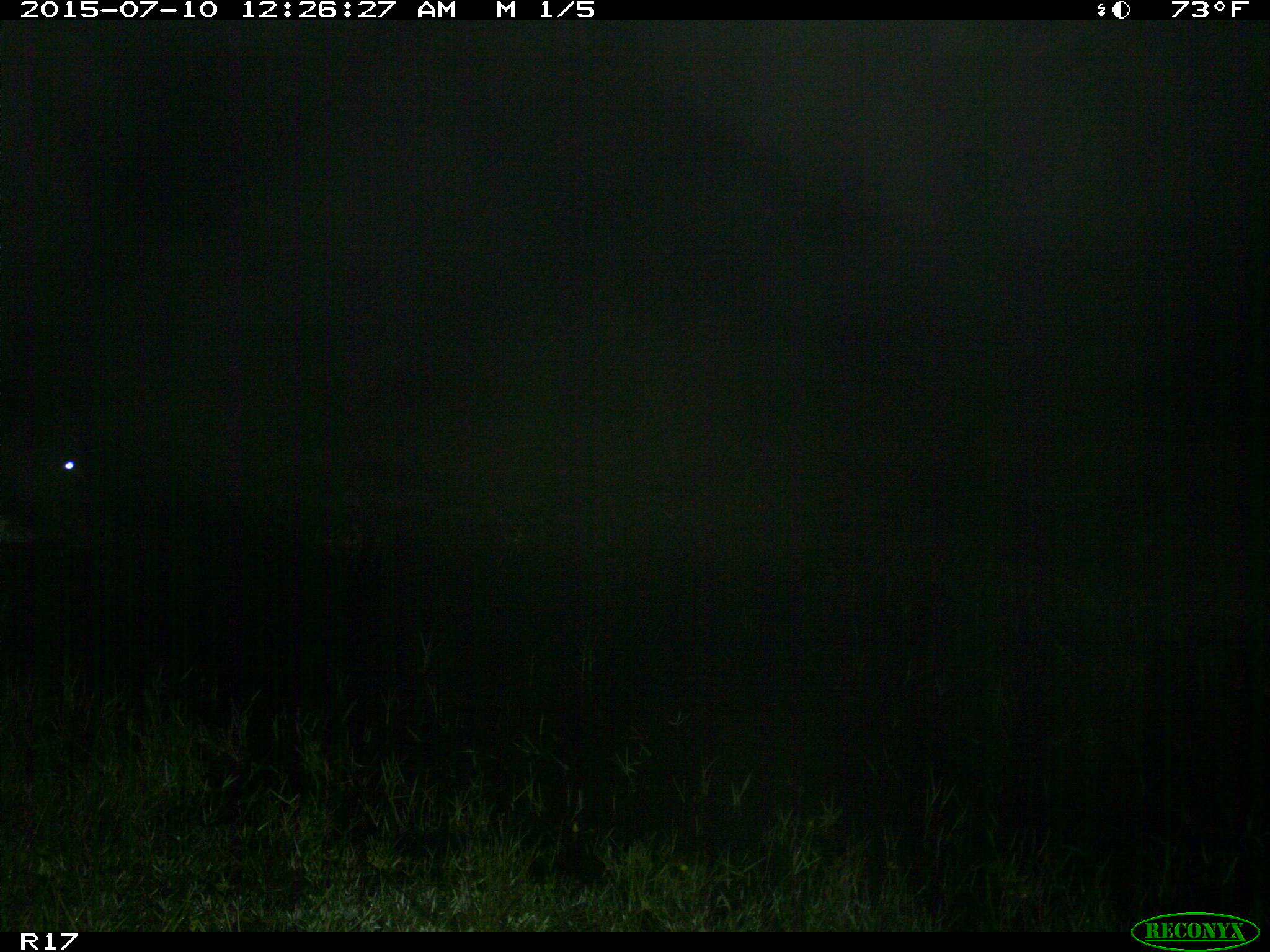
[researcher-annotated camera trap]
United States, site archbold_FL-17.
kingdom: Animalia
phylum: Chordata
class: Mammalia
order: Artiodactyla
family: Bovidae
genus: Bos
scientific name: Bos taurus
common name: domestic cow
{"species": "Bos taurus (domestic cow)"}